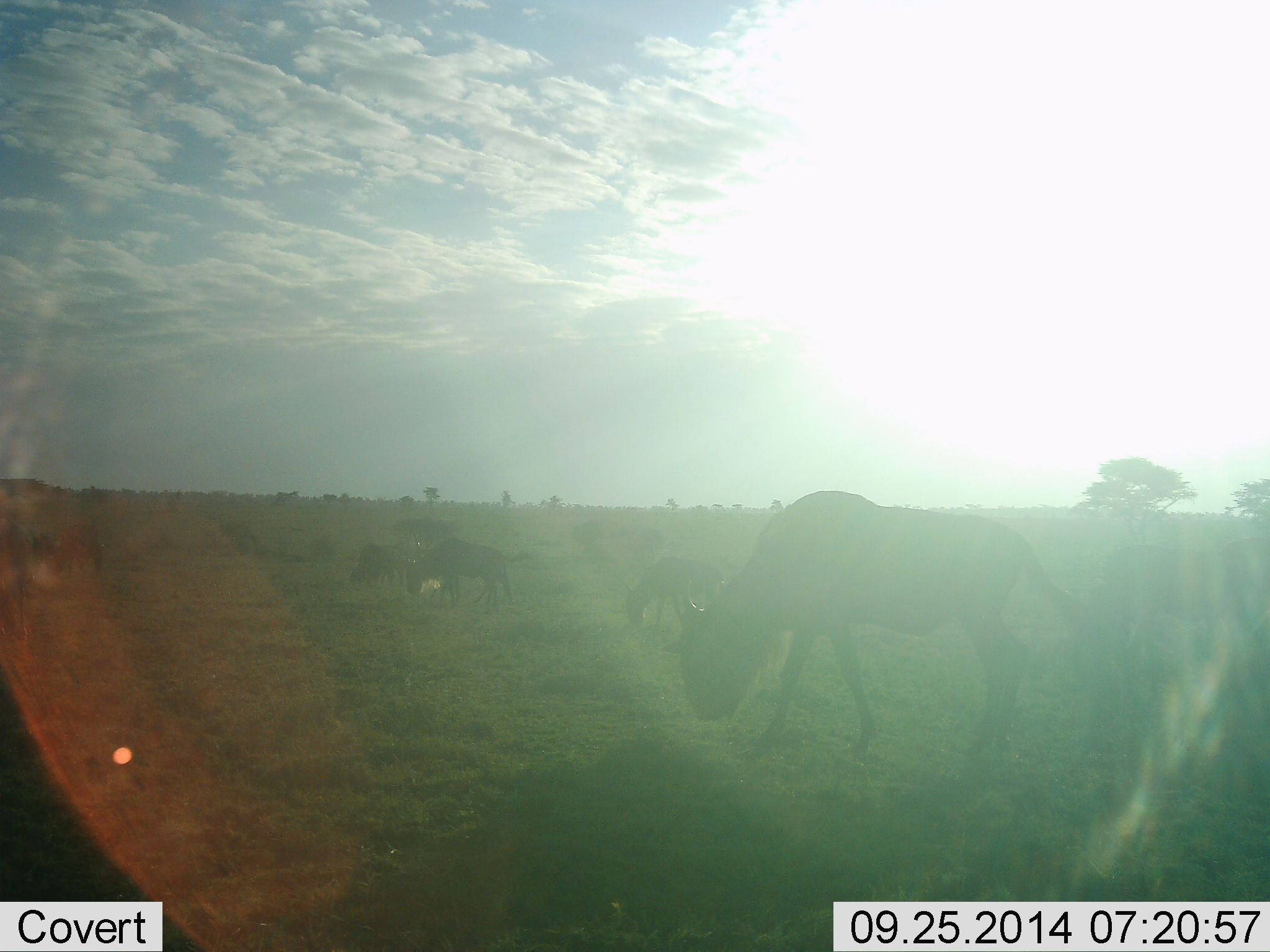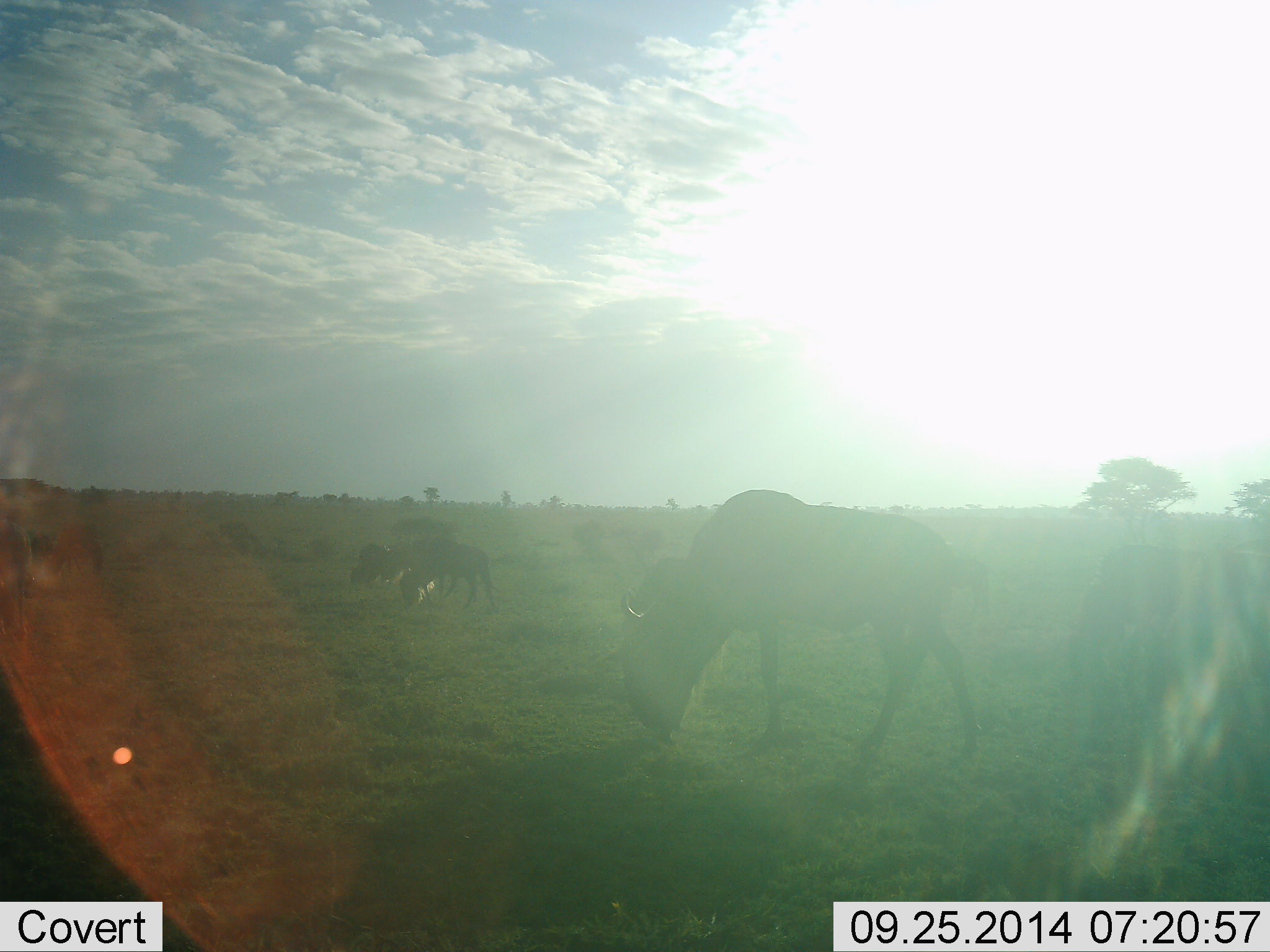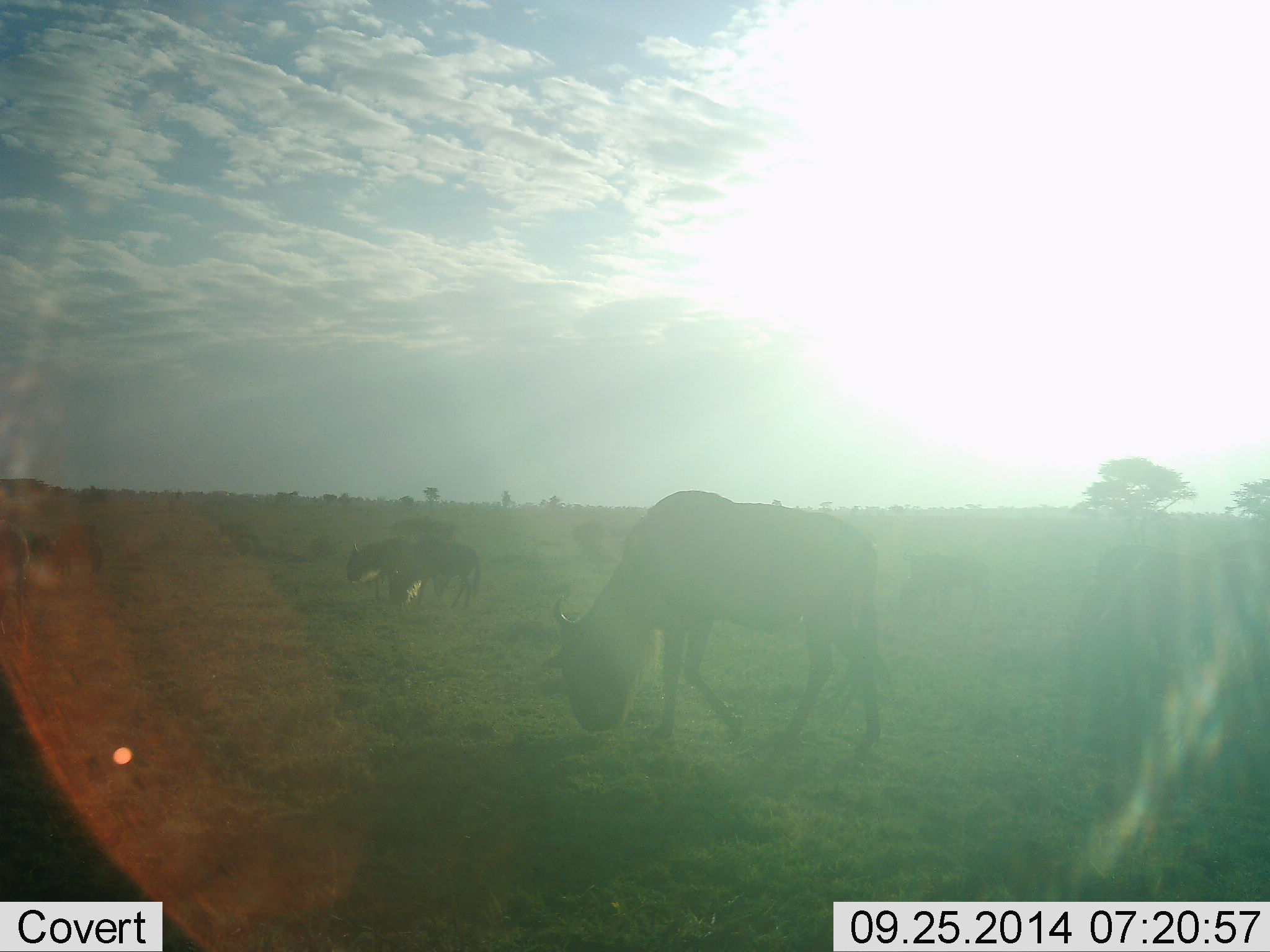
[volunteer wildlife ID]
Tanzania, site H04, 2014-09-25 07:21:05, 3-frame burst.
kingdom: Animalia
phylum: Chordata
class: Mammalia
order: Artiodactyla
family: Bovidae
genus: Connochaetes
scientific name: Connochaetes taurinus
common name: blue wildebeest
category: wildebeest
Wildebeest (blue wildebeest) (Connochaetes taurinus), count 6. Behavior (volunteer vote fractions): standing 30%, resting 0%, moving 20%, interacting 0%. Young present (vote fraction): 0%. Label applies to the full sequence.